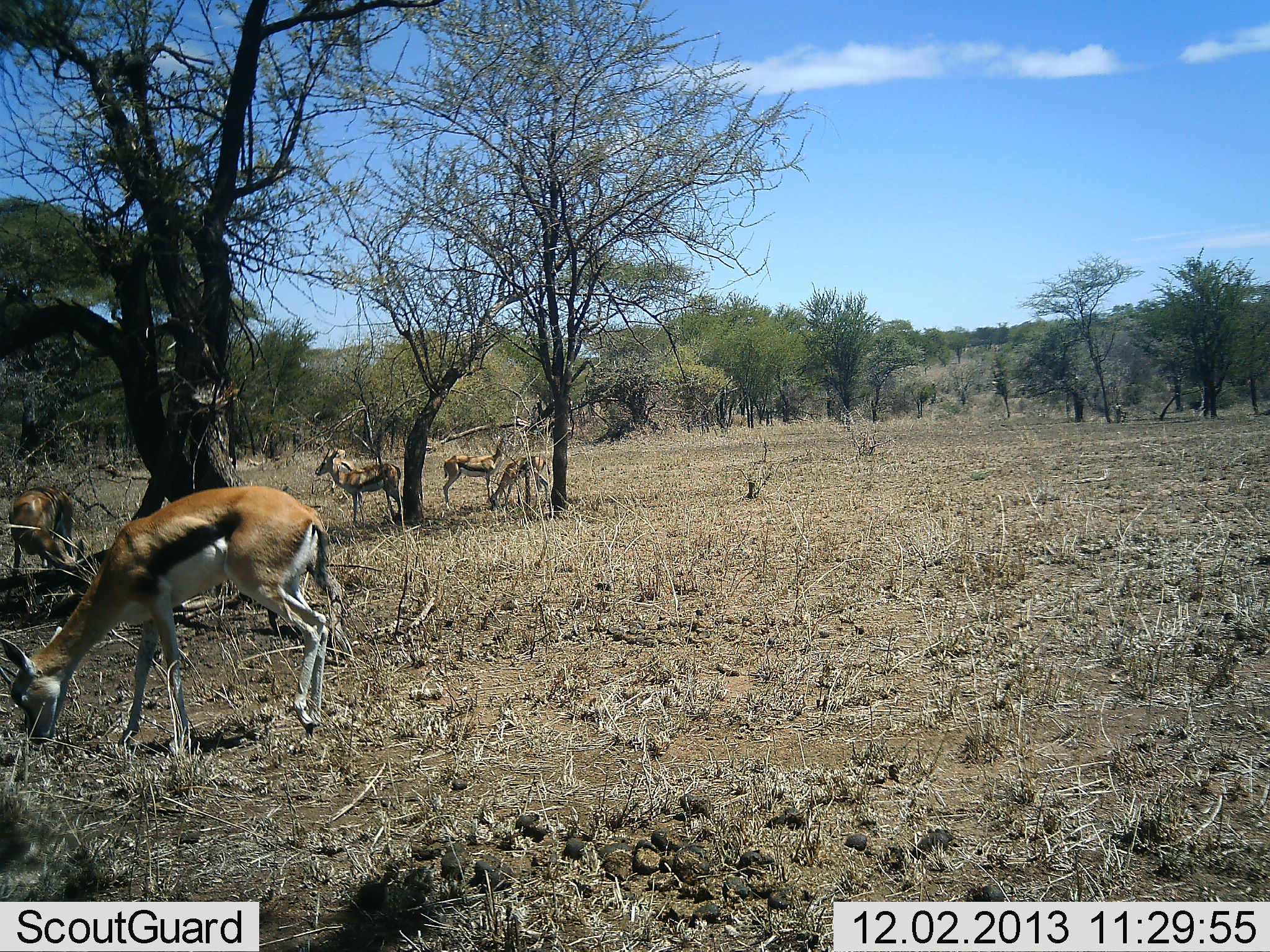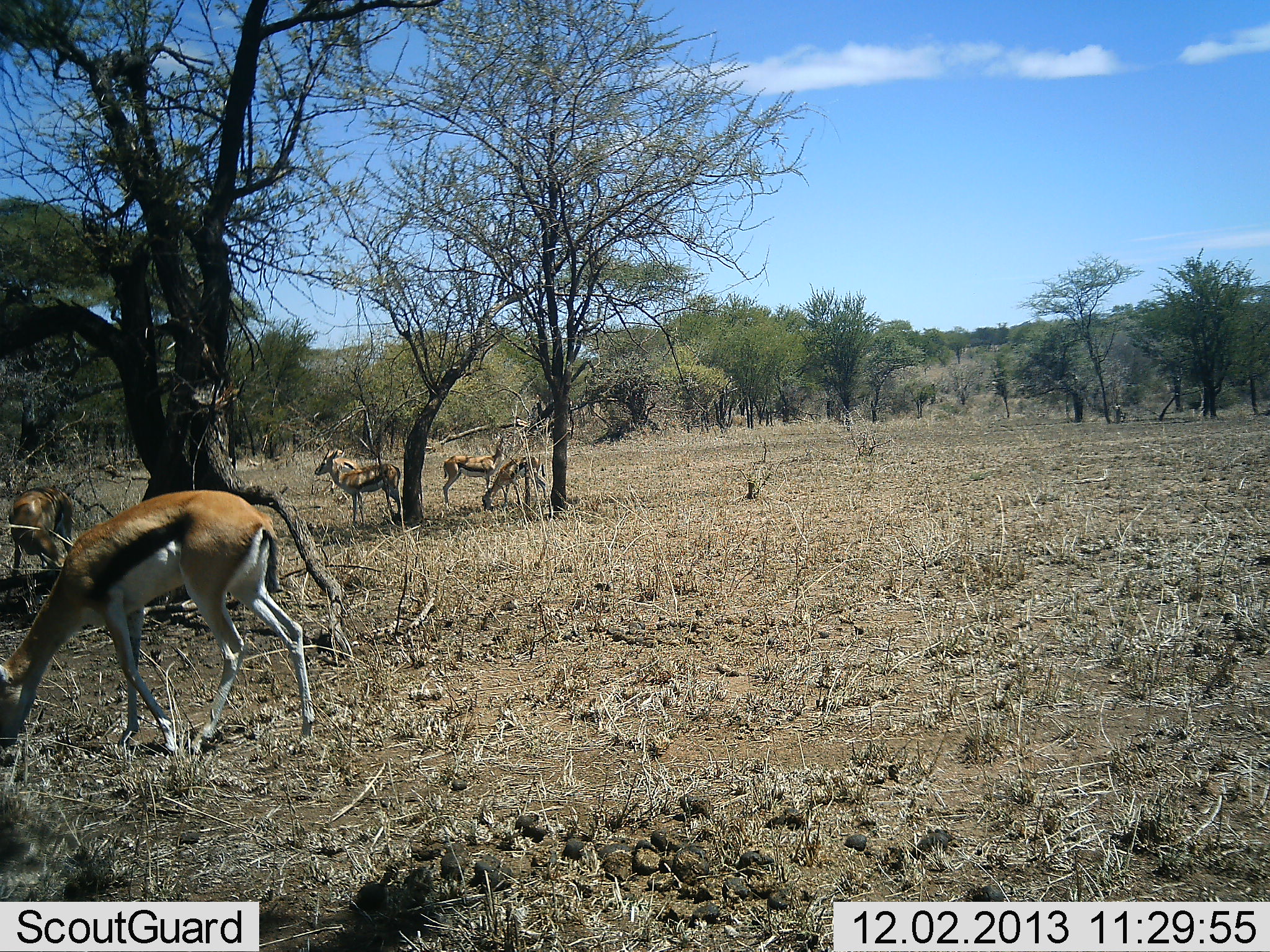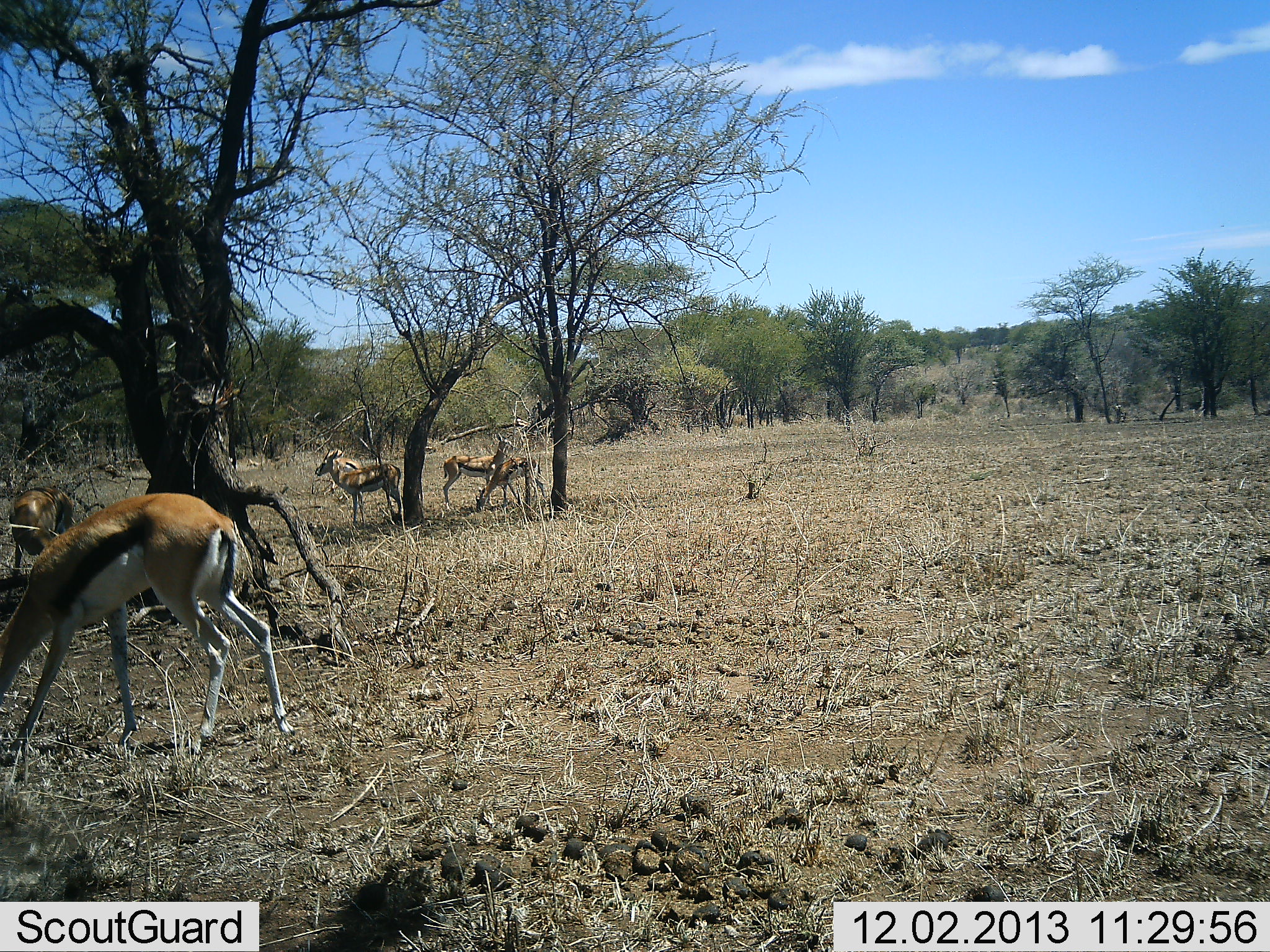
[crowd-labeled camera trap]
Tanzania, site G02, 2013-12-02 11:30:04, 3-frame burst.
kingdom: Animalia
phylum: Chordata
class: Mammalia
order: Artiodactyla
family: Bovidae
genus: Eudorcas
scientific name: Eudorcas thomsonii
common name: thomson's gazelle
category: gazellethomsons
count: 5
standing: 70%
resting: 10%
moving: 20%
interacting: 0%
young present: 0%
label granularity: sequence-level